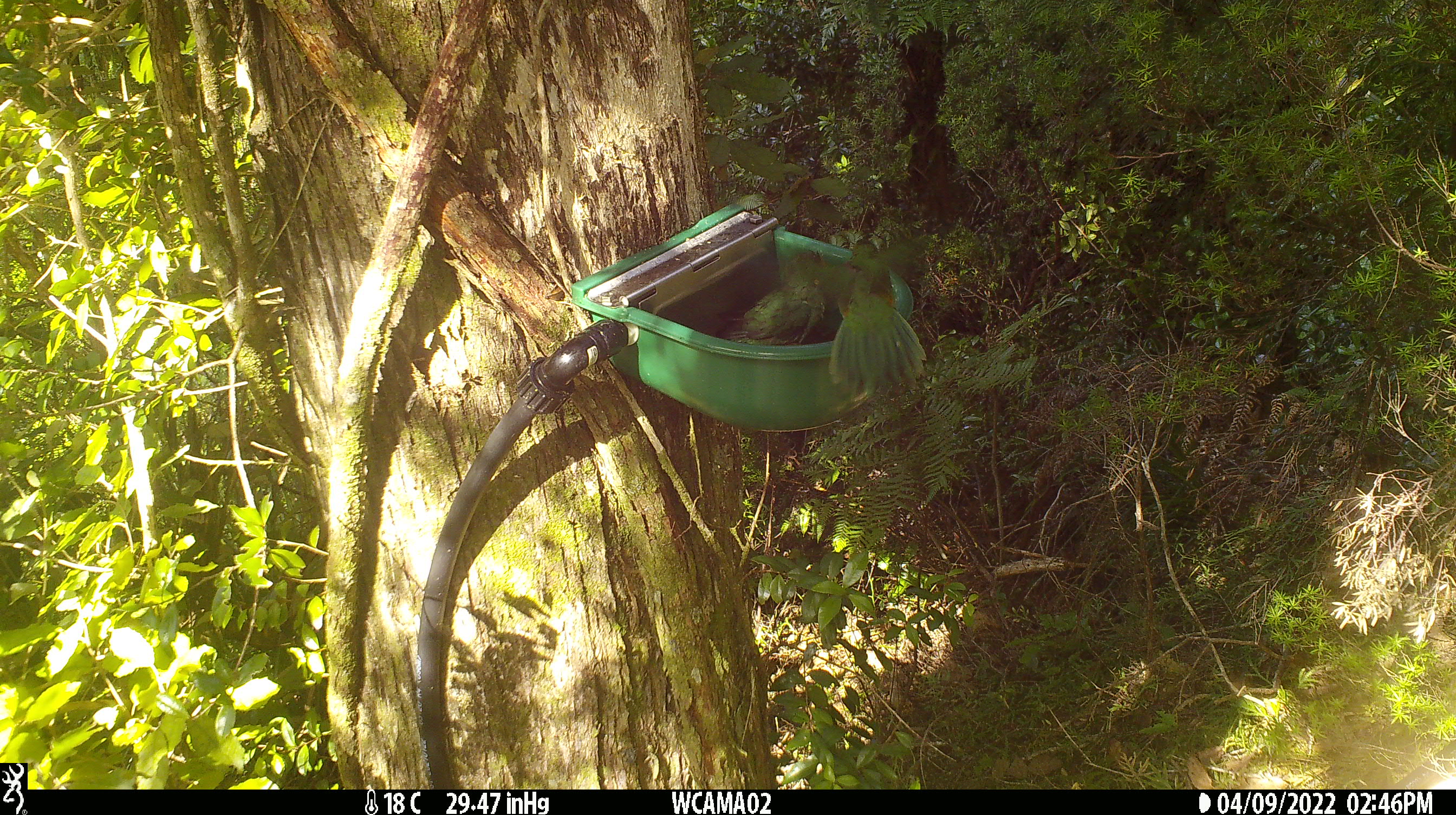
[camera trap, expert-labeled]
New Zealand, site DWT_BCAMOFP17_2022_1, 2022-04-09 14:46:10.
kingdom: Animalia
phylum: Chordata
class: Aves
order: Psittaciformes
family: Psittaculidae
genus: Cyanoramphus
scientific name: Cyanoramphus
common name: parakeet